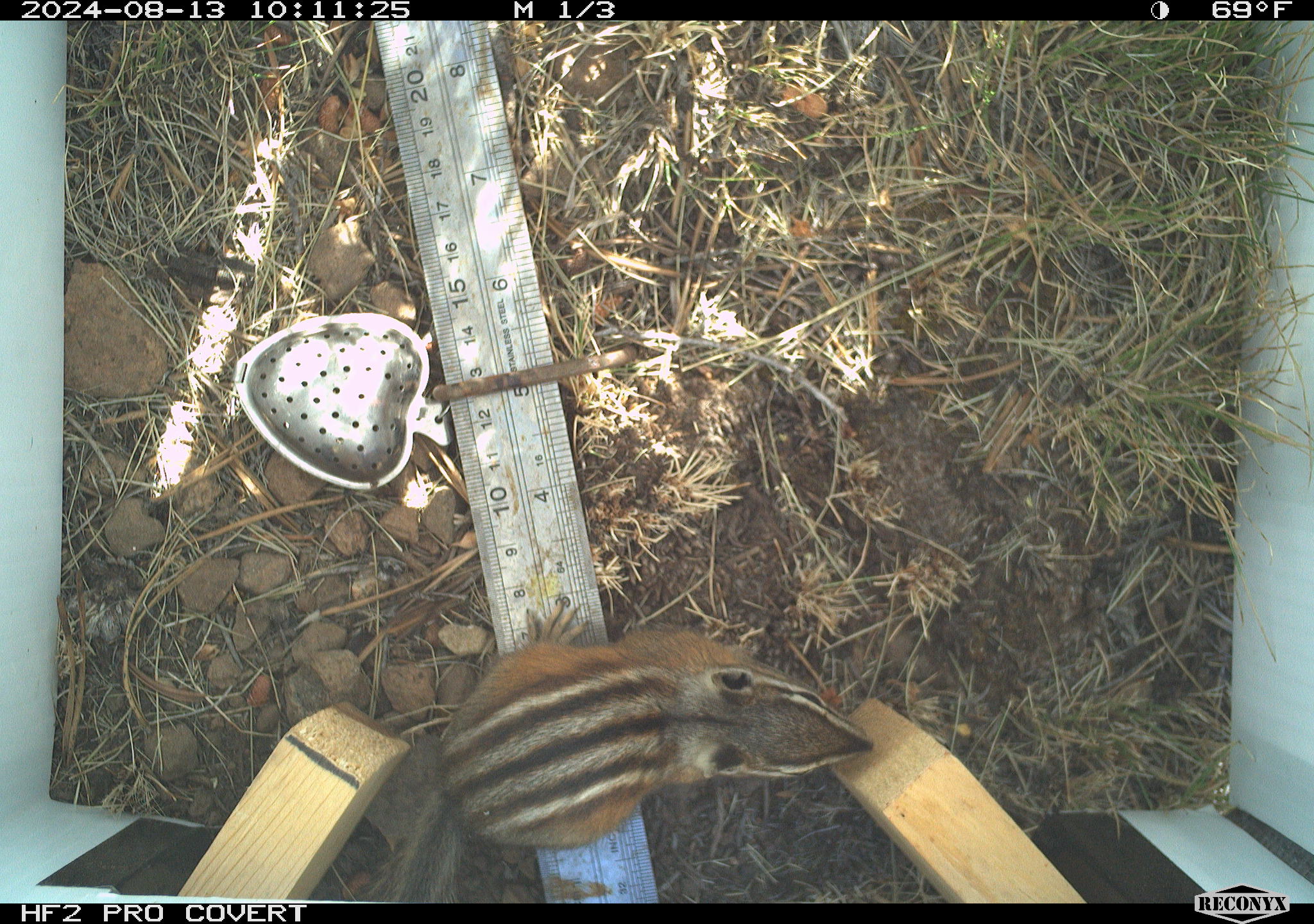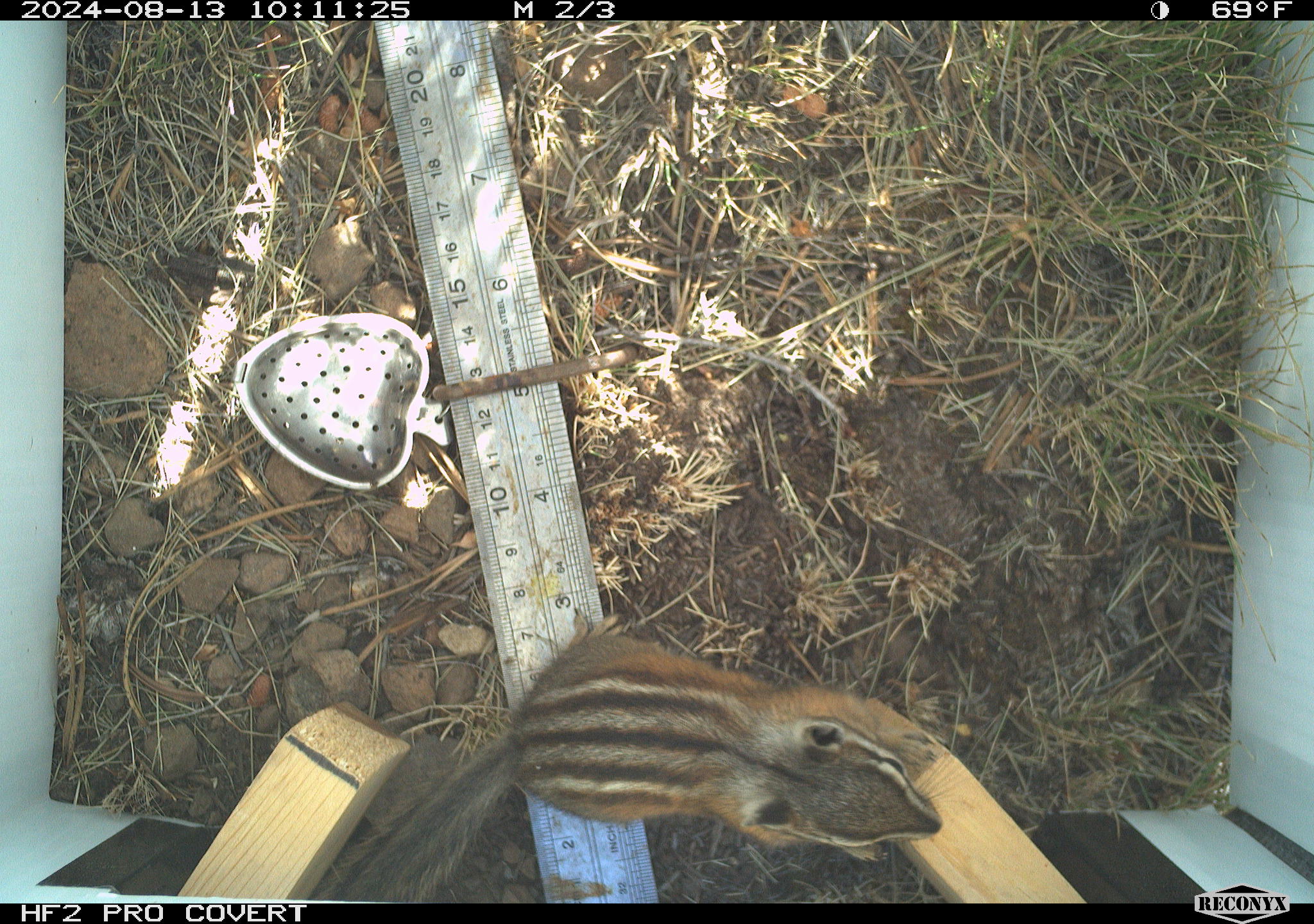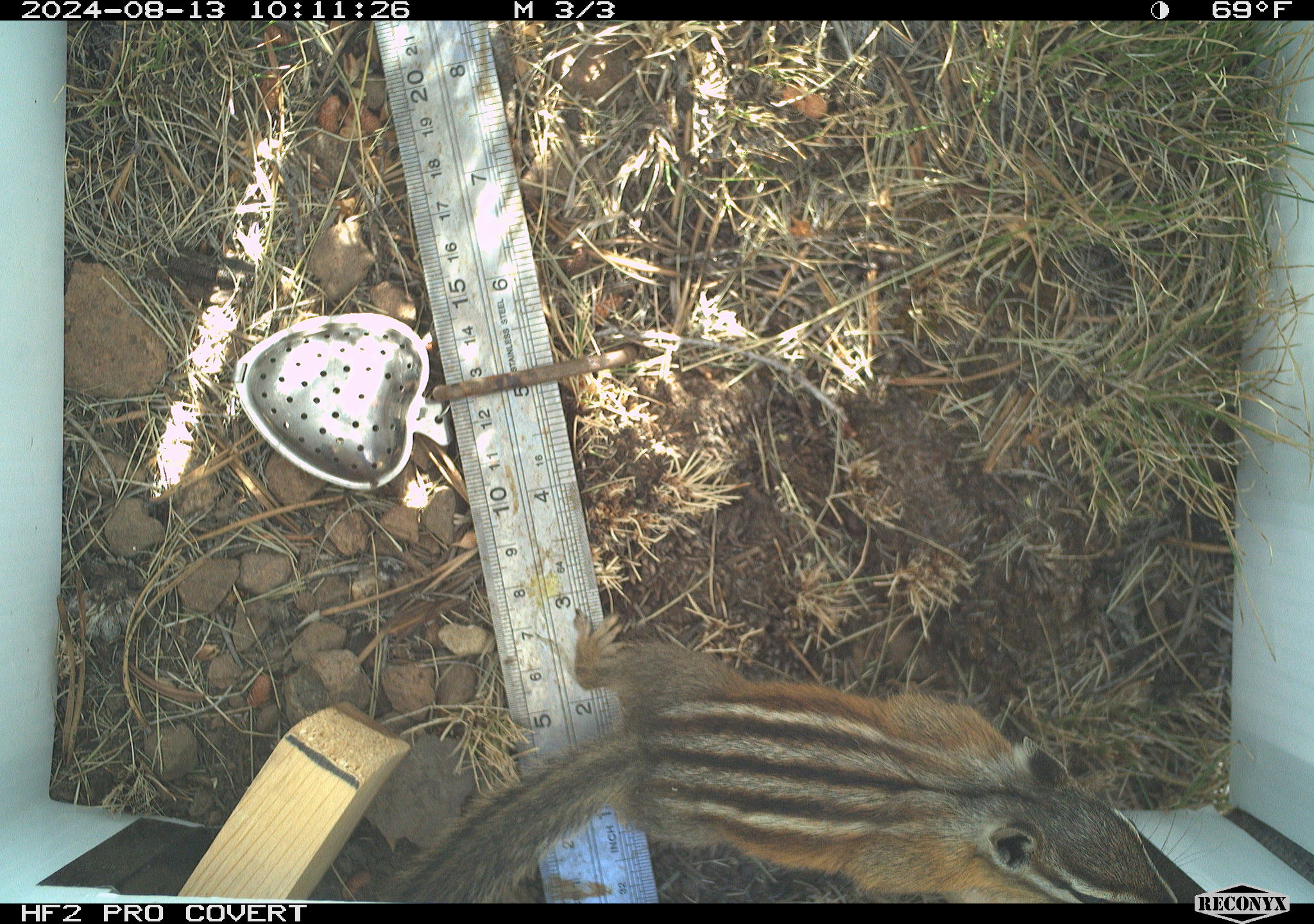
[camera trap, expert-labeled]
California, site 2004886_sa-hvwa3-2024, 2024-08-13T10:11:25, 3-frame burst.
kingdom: Animalia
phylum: Chordata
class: Mammalia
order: Rodentia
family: Sciuridae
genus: Neotamias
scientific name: Neotamias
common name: western chipmunks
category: neotamias species